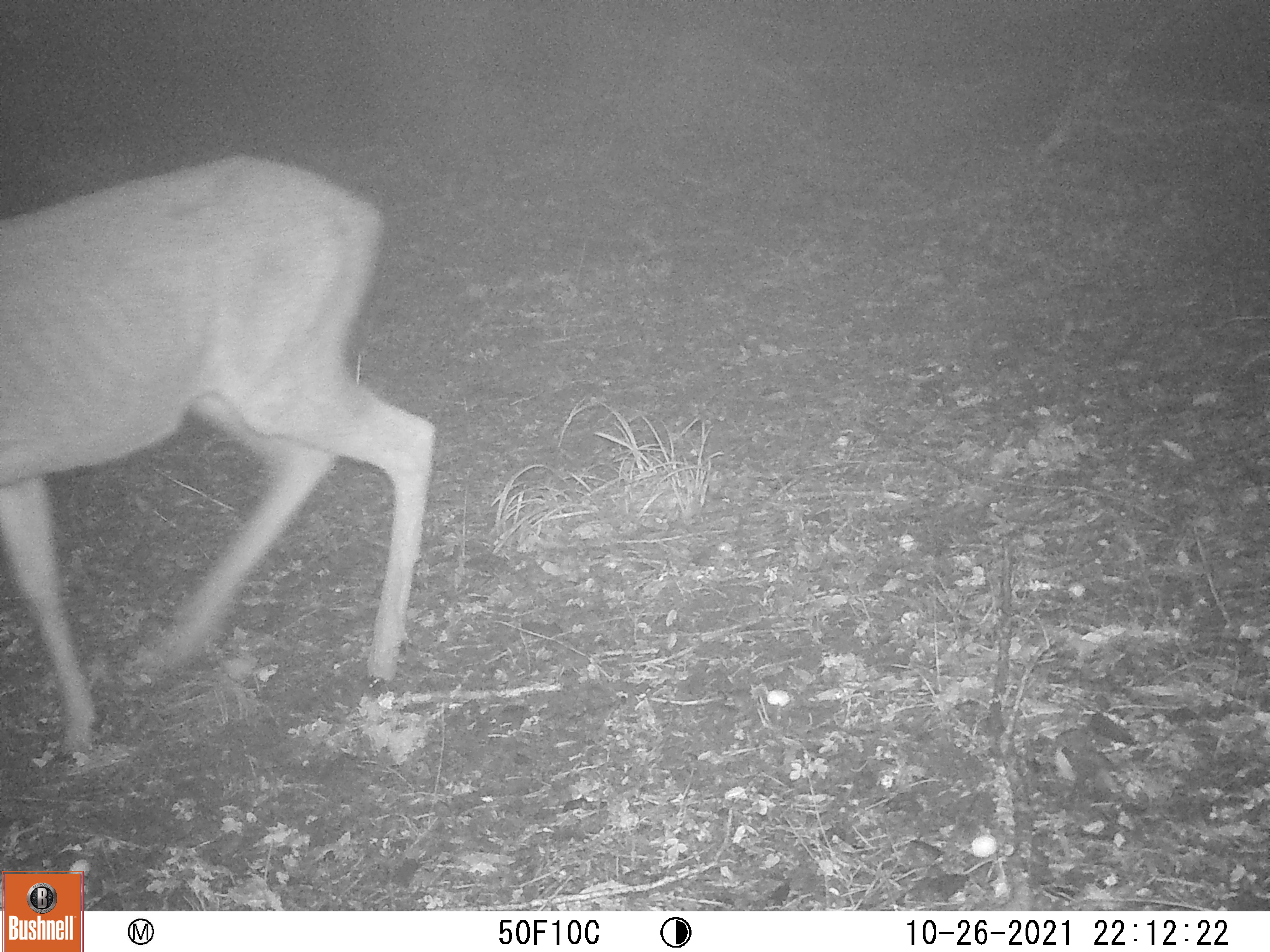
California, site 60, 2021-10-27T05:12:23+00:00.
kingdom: Animalia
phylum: Chordata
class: Mammalia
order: Artiodactyla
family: Cervidae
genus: Odocoileus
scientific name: Odocoileus hemionus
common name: mule deer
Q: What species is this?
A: Mule deer (Odocoileus hemionus).